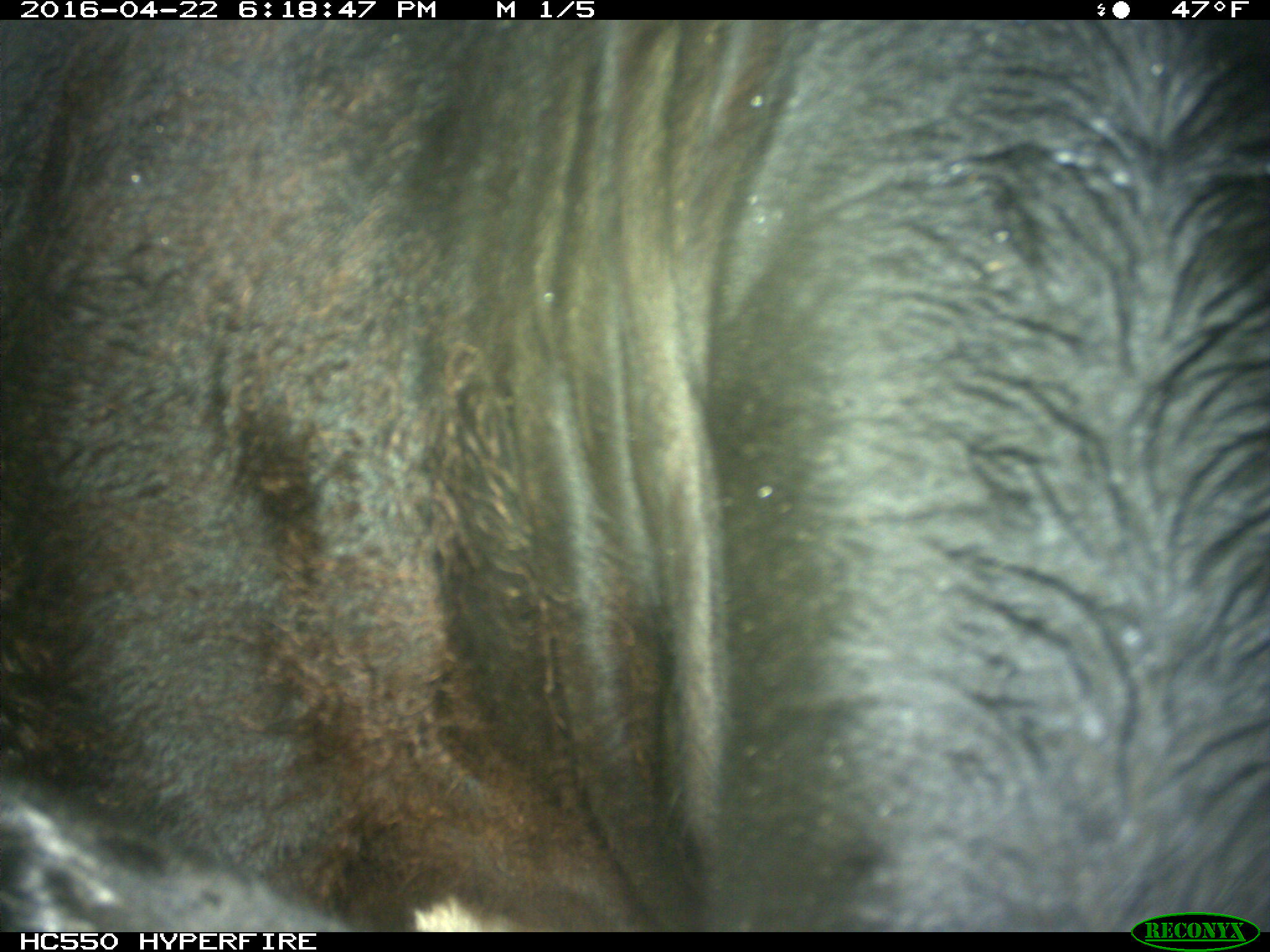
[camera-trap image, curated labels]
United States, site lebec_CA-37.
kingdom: Animalia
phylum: Chordata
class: Mammalia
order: Artiodactyla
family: Bovidae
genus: Bos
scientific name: Bos taurus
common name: domestic cow